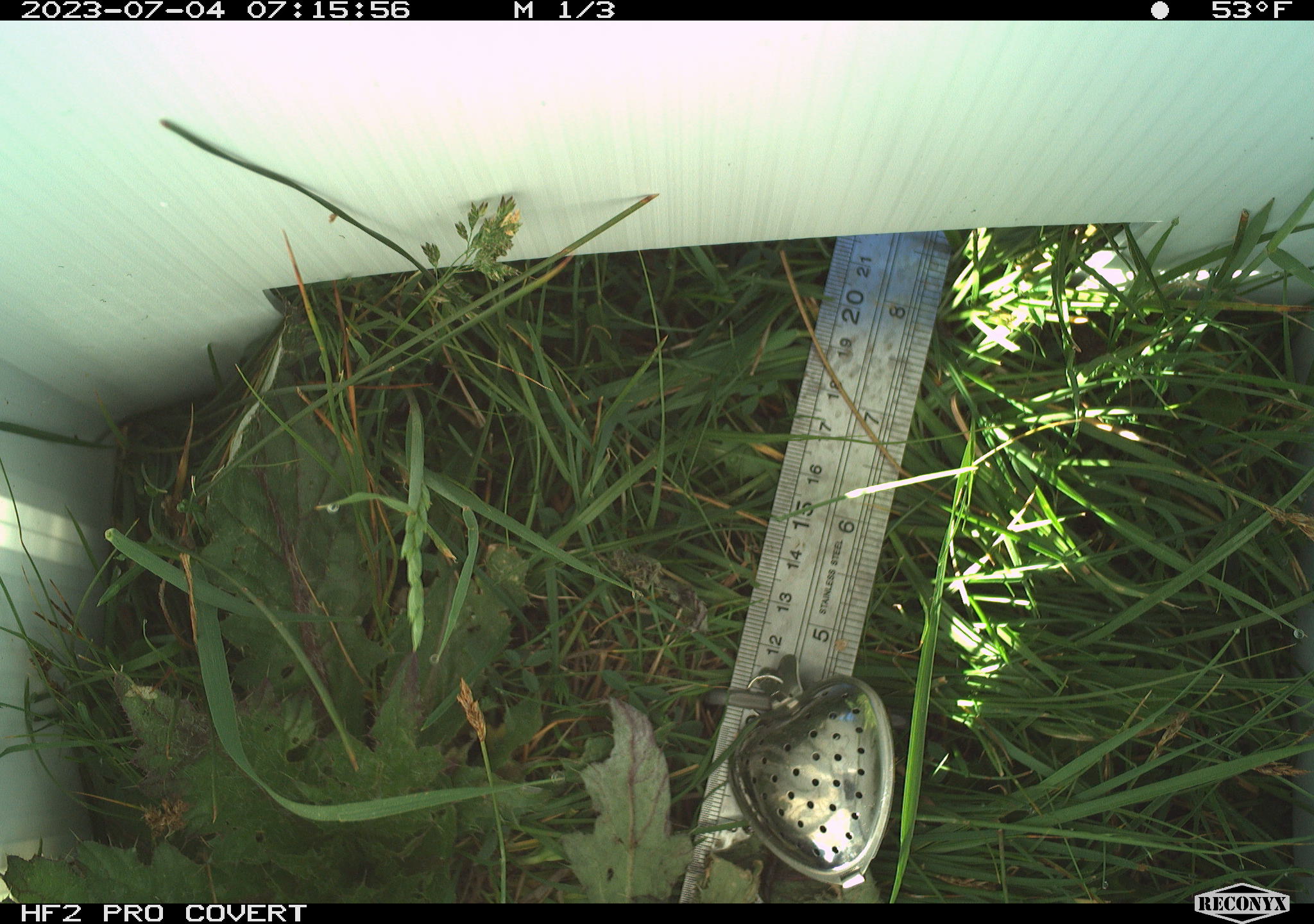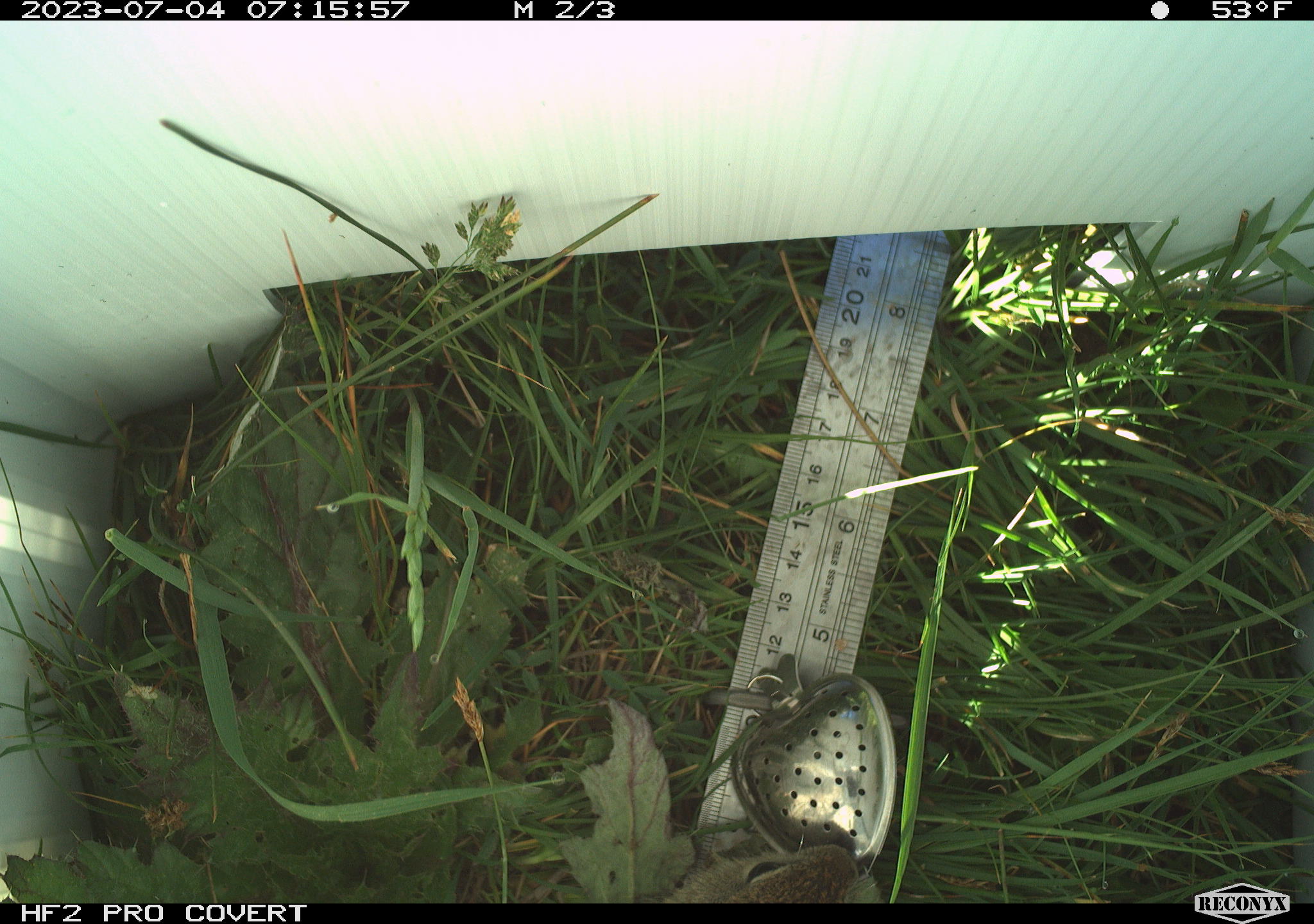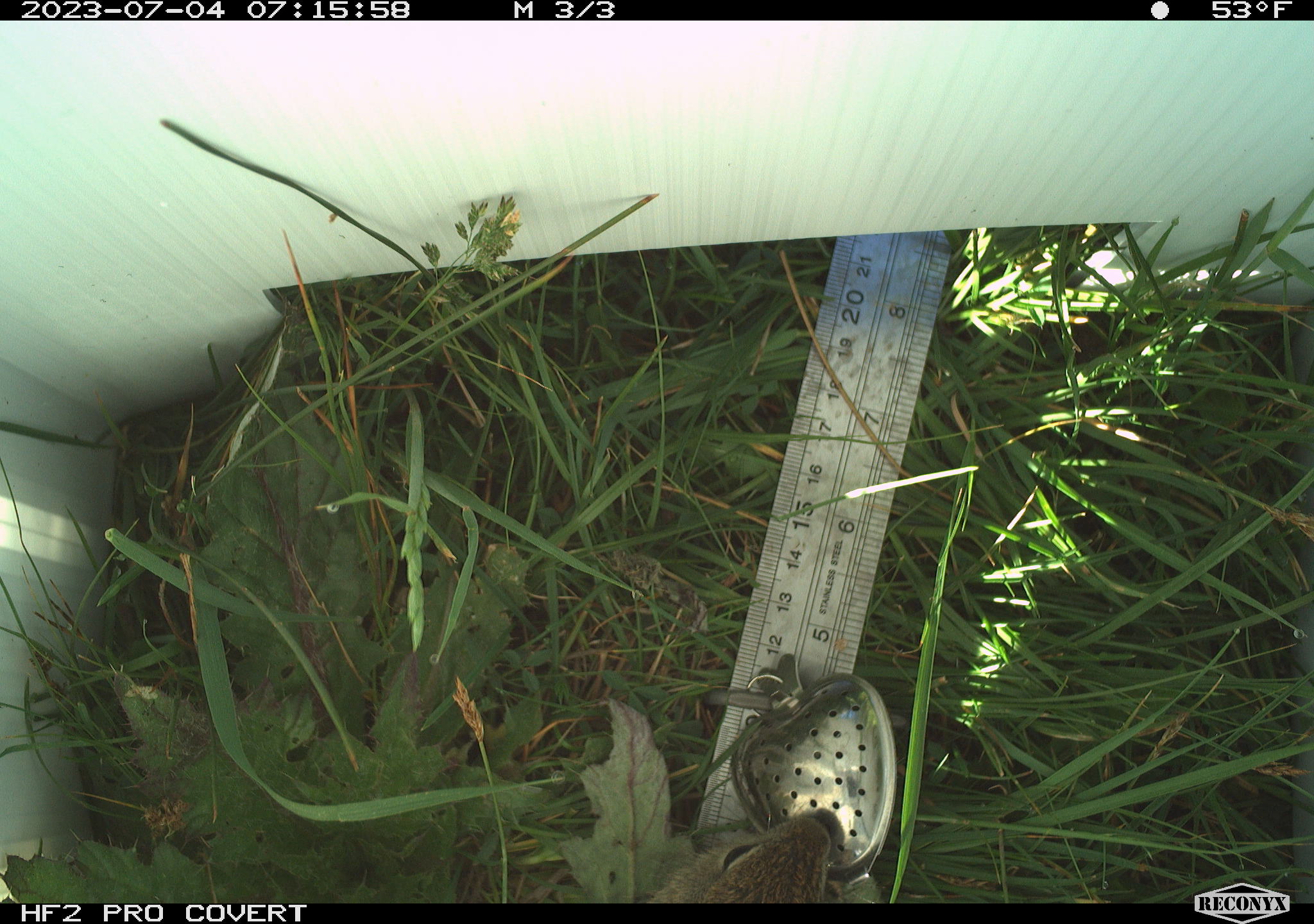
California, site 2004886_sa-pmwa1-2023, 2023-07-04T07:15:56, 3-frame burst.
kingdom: Animalia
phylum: Chordata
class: Mammalia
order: Rodentia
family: Sciuridae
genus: Urocitellus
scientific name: Urocitellus beldingi beldingi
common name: belding's ground squirrel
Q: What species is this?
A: Belding's ground squirrel (Urocitellus beldingi beldingi).